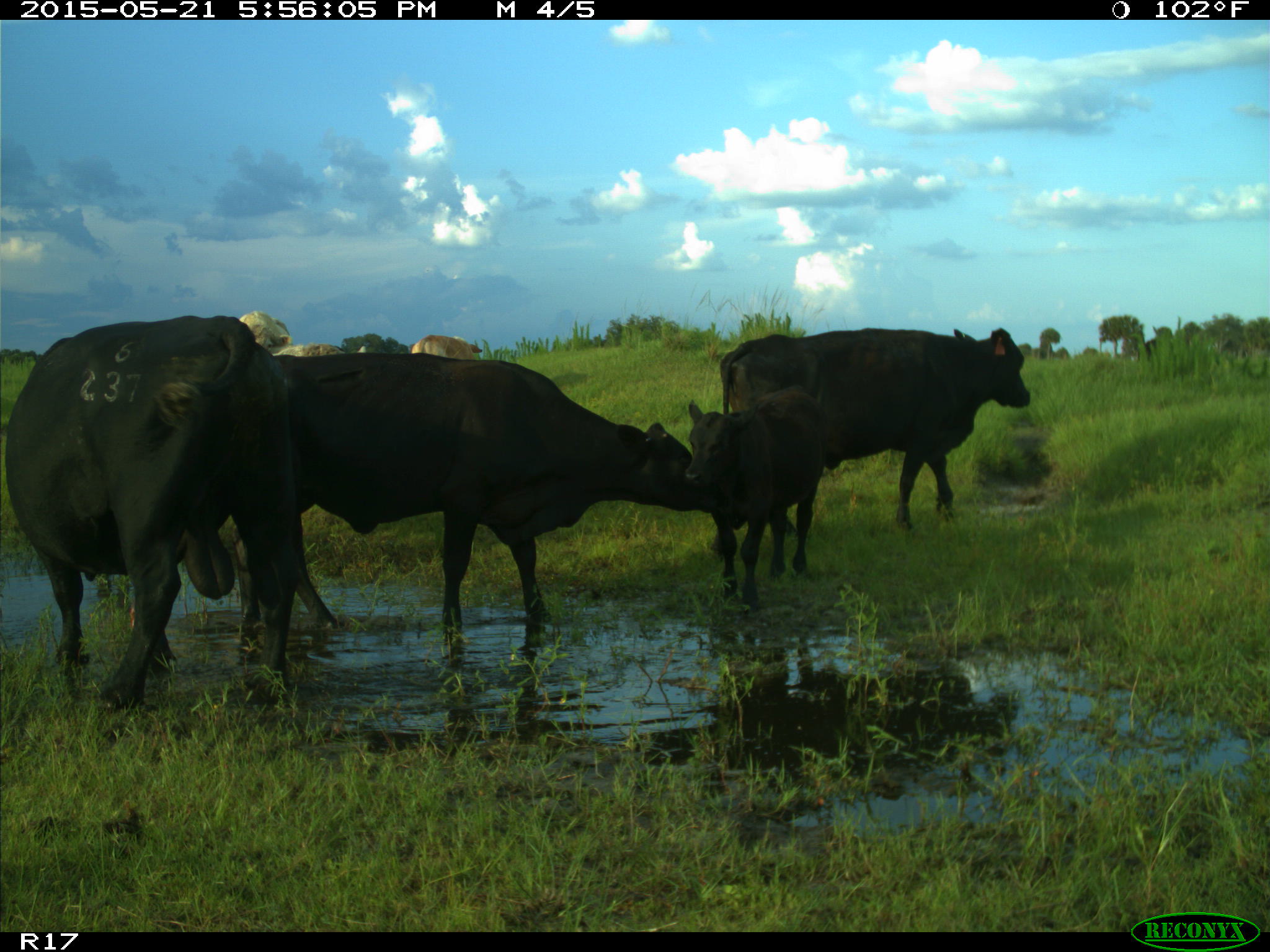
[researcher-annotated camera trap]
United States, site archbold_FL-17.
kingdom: Animalia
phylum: Chordata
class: Mammalia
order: Artiodactyla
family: Bovidae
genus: Bos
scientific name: Bos taurus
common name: domestic cow